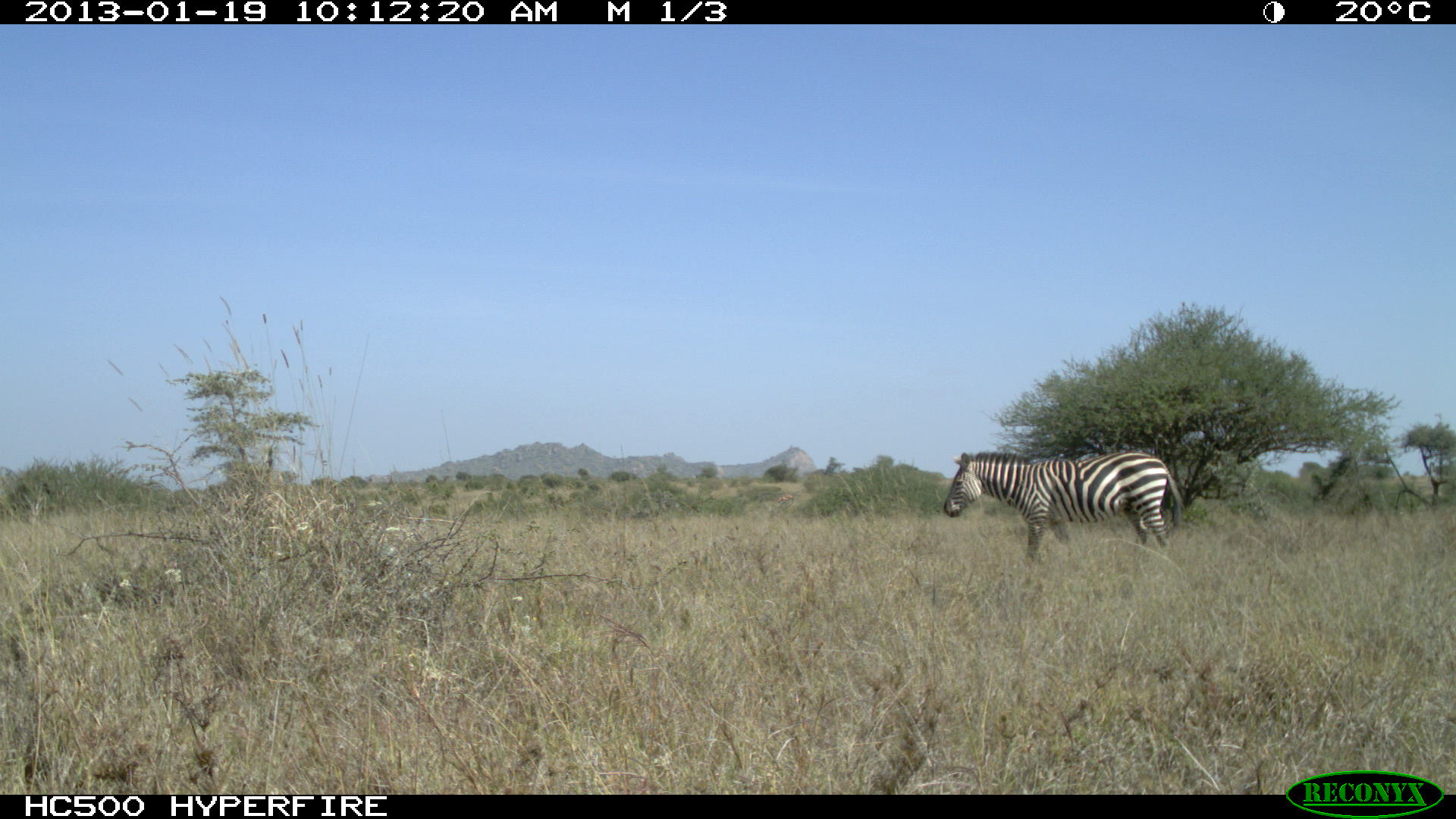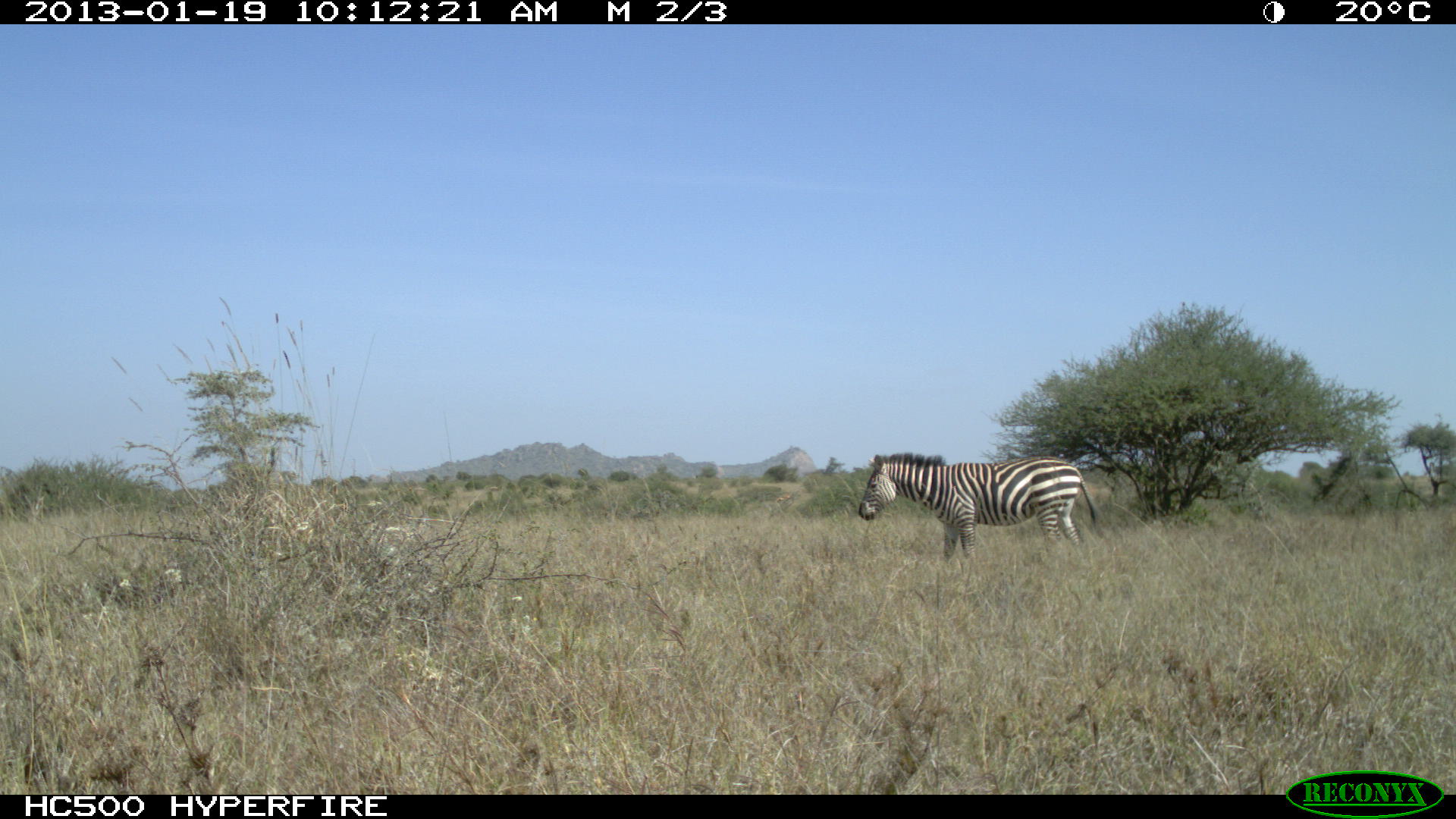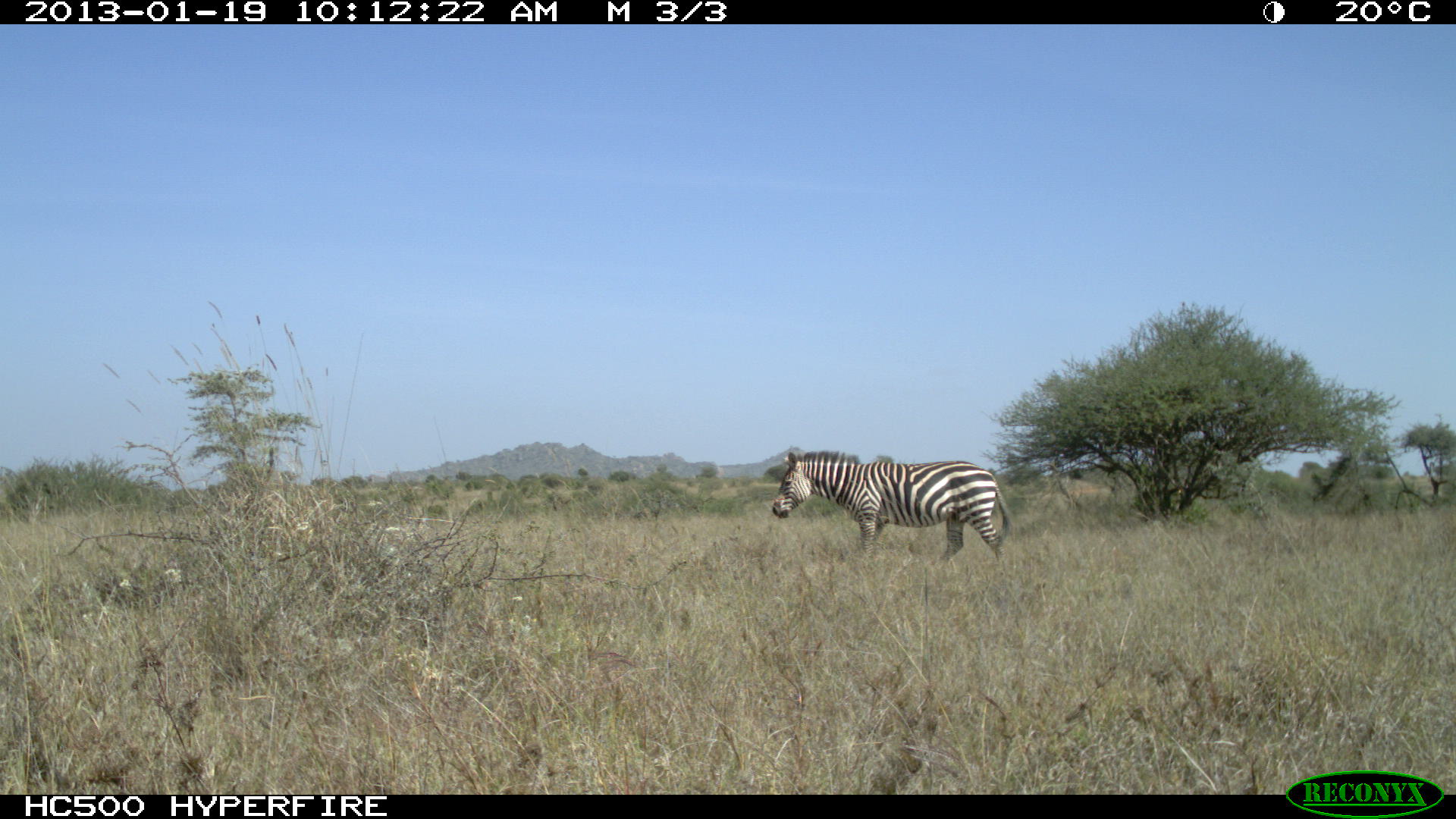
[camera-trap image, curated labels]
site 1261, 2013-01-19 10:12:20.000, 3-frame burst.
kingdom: Animalia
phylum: Chordata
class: Mammalia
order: Perissodactyla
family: Equidae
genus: Equus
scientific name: Equus quagga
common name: plains zebra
Equus quagga (plains zebra), count 1.